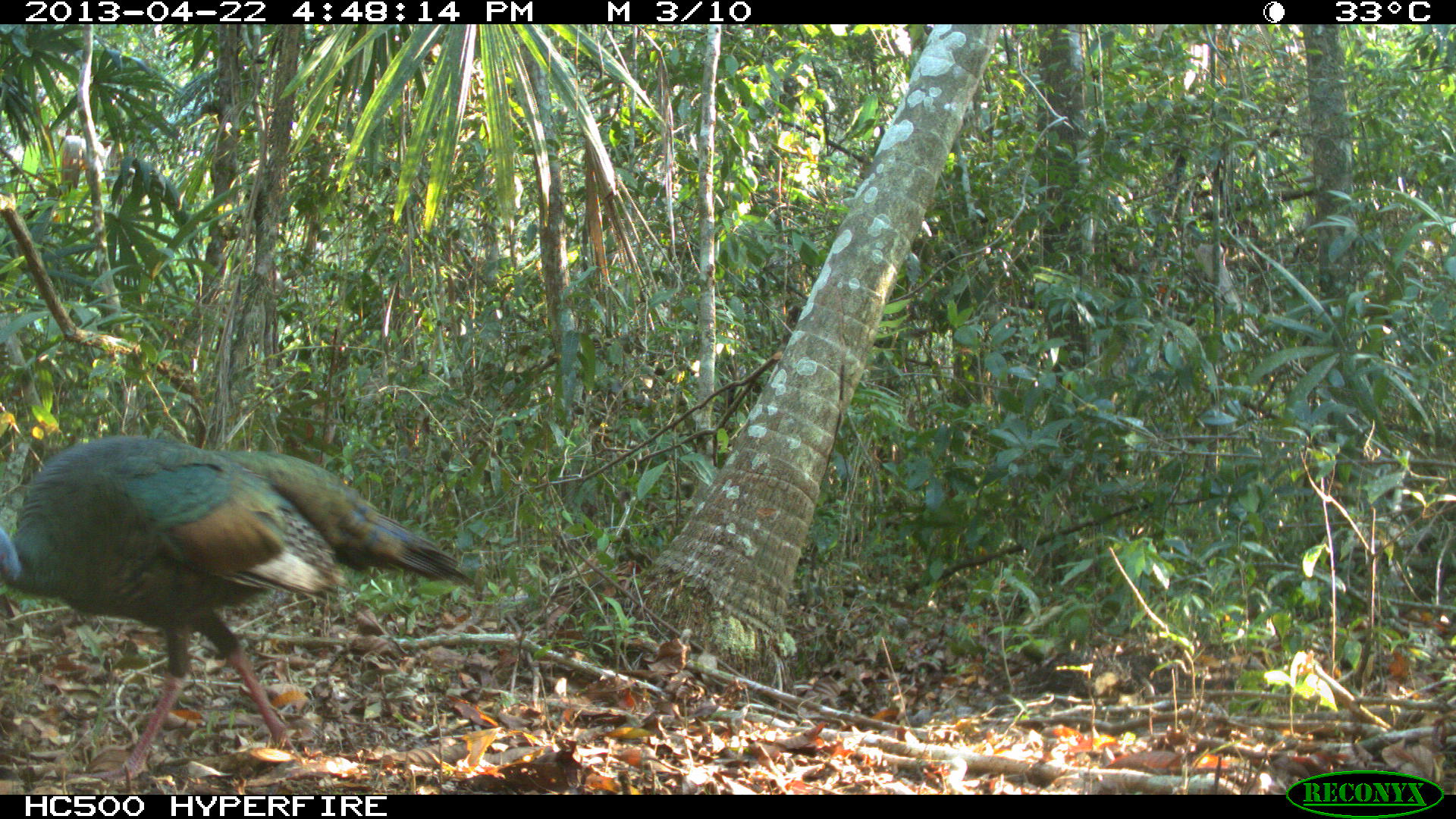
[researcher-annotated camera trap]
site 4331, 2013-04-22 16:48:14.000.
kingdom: Animalia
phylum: Chordata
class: Aves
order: Galliformes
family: Phasianidae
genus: Meleagris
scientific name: Meleagris ocellata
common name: ocellated turkey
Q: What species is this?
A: Meleagris ocellata (ocellated turkey).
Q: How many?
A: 1.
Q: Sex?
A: Male.